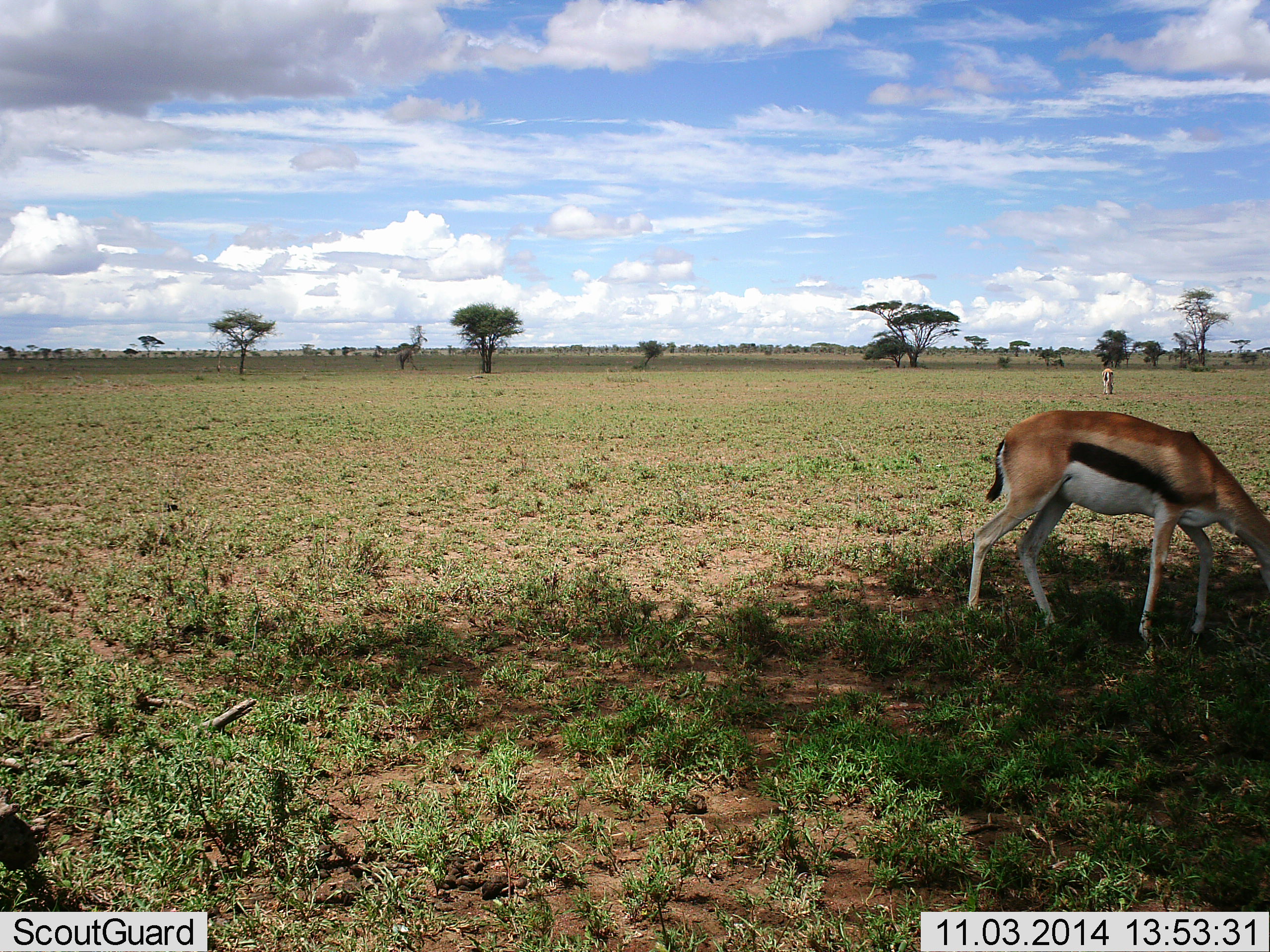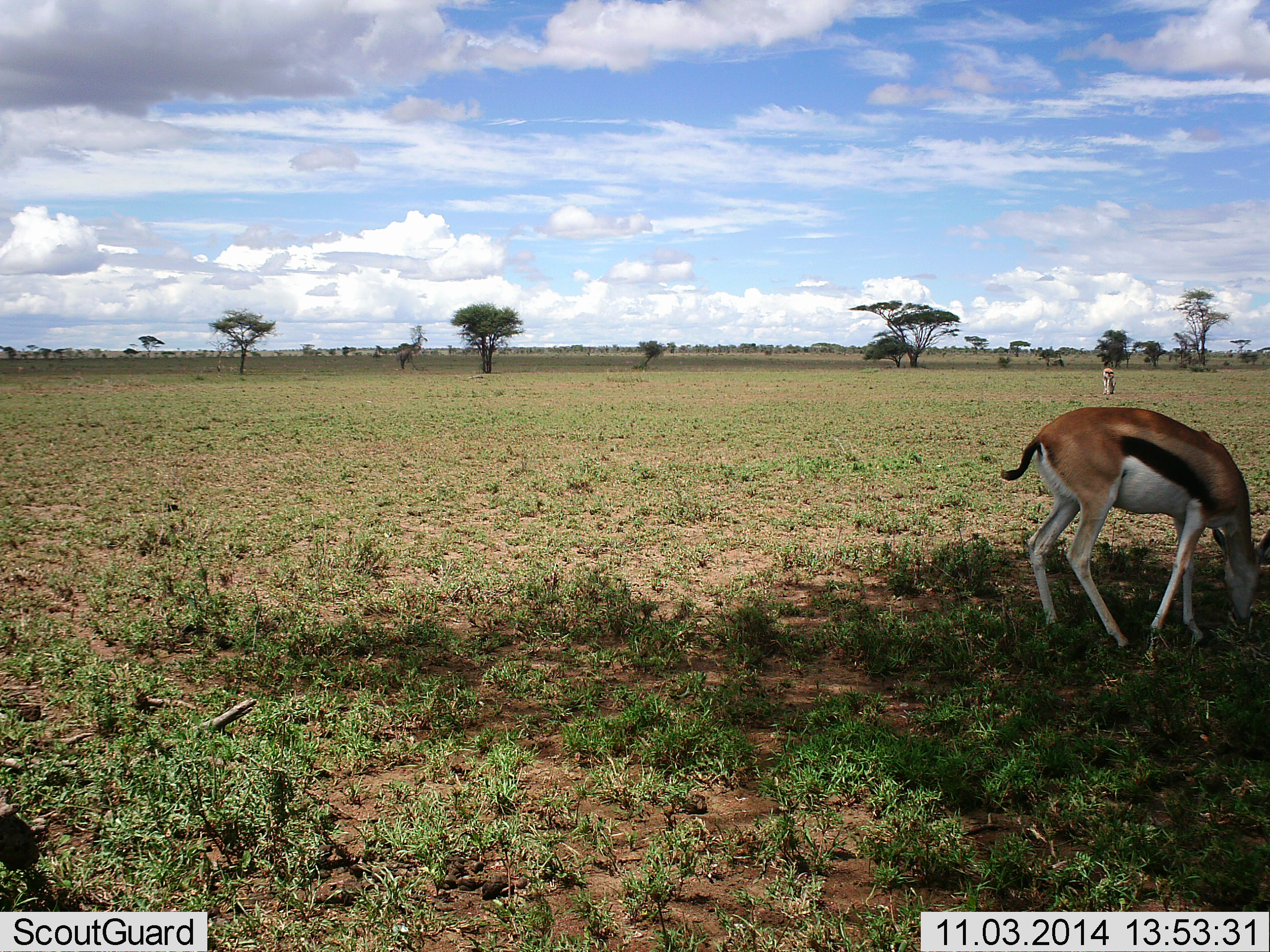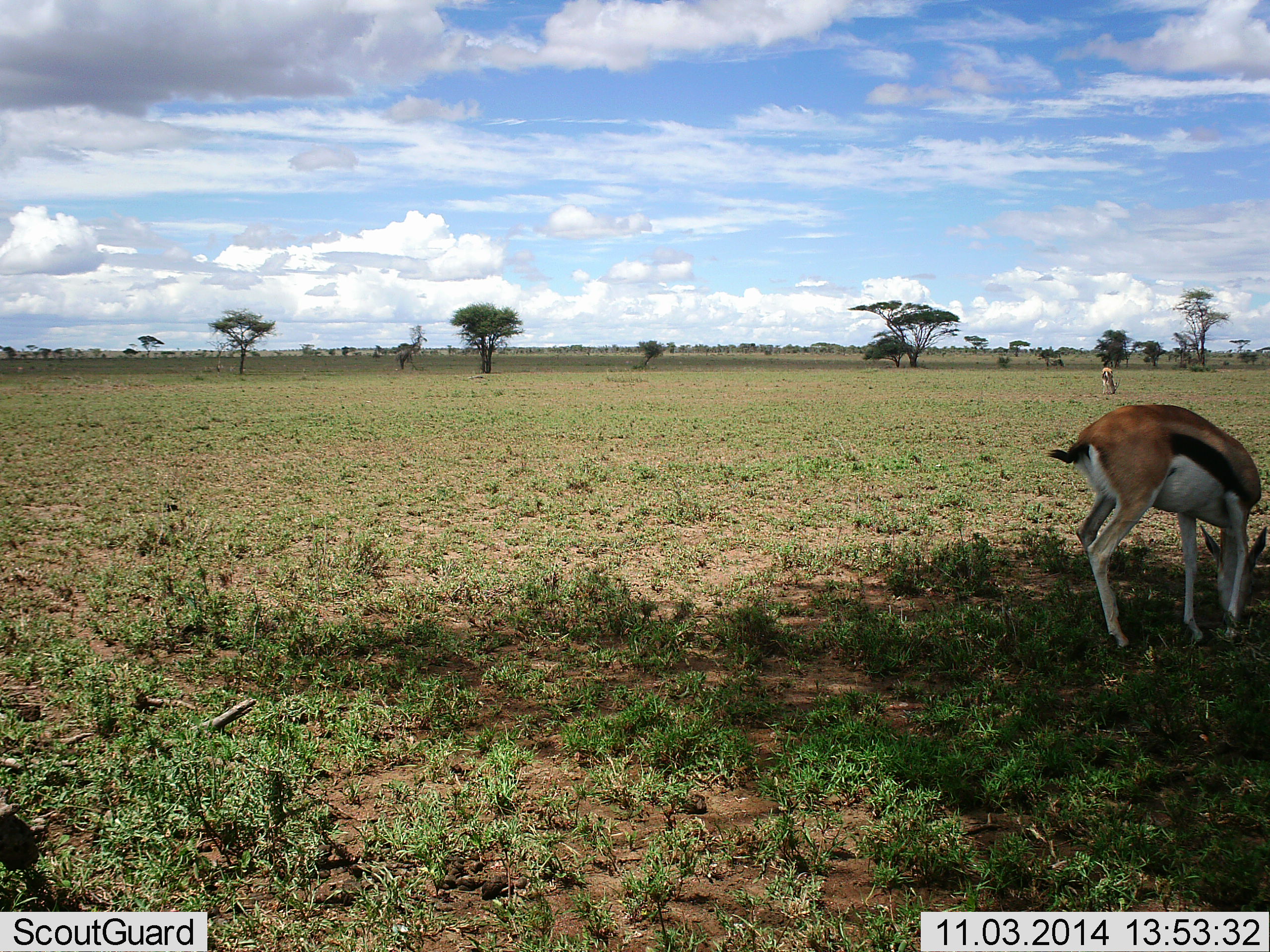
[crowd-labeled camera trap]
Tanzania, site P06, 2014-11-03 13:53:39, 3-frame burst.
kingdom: Animalia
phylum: Chordata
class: Mammalia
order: Artiodactyla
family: Bovidae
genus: Eudorcas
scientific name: Eudorcas thomsonii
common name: thomson's gazelle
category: gazellethomsons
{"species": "gazellethomsons (thomson's gazelle) (Eudorcas thomsonii)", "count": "2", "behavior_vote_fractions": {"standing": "0%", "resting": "0%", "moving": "9%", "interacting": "0%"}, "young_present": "0%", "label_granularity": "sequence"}